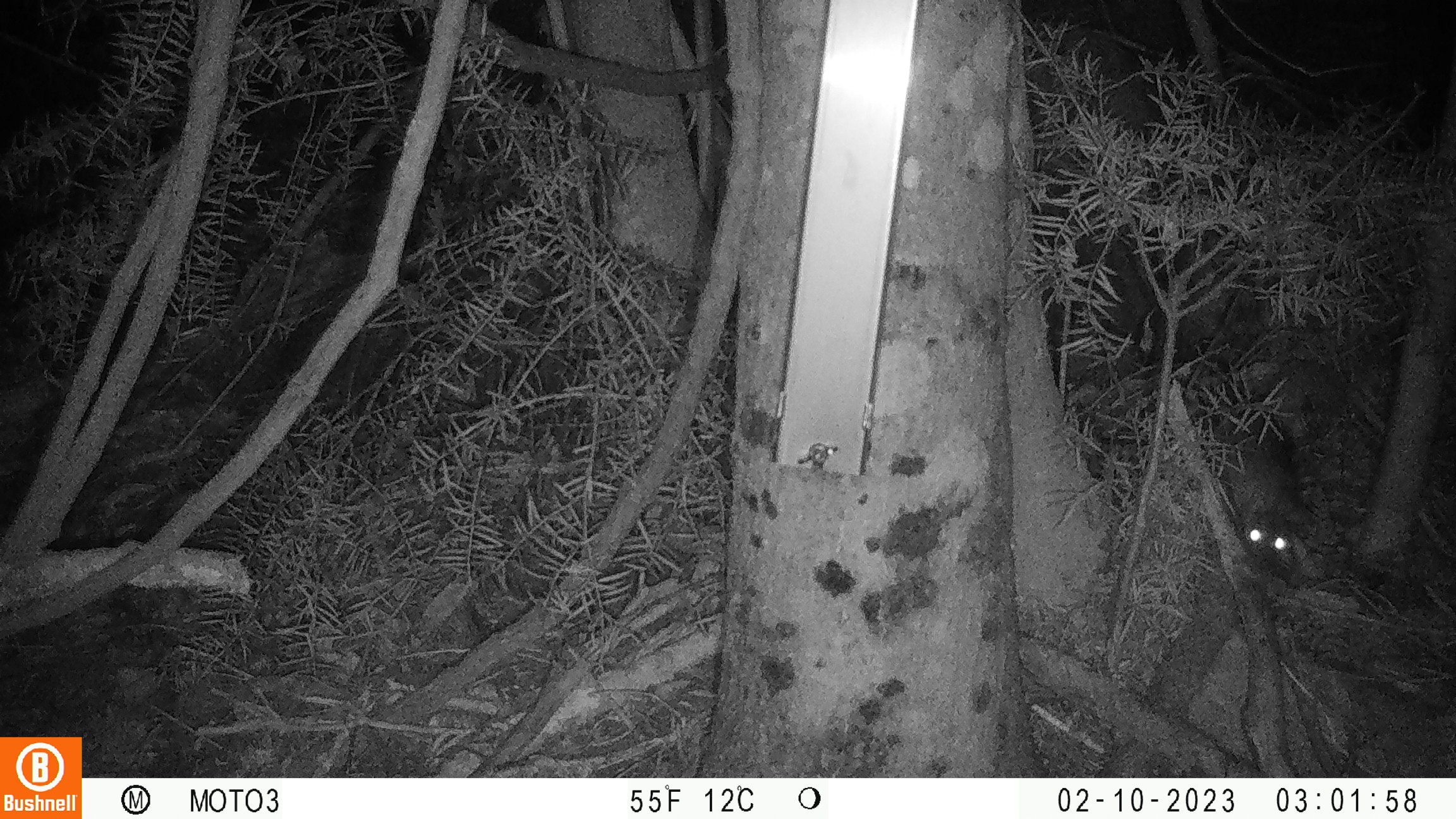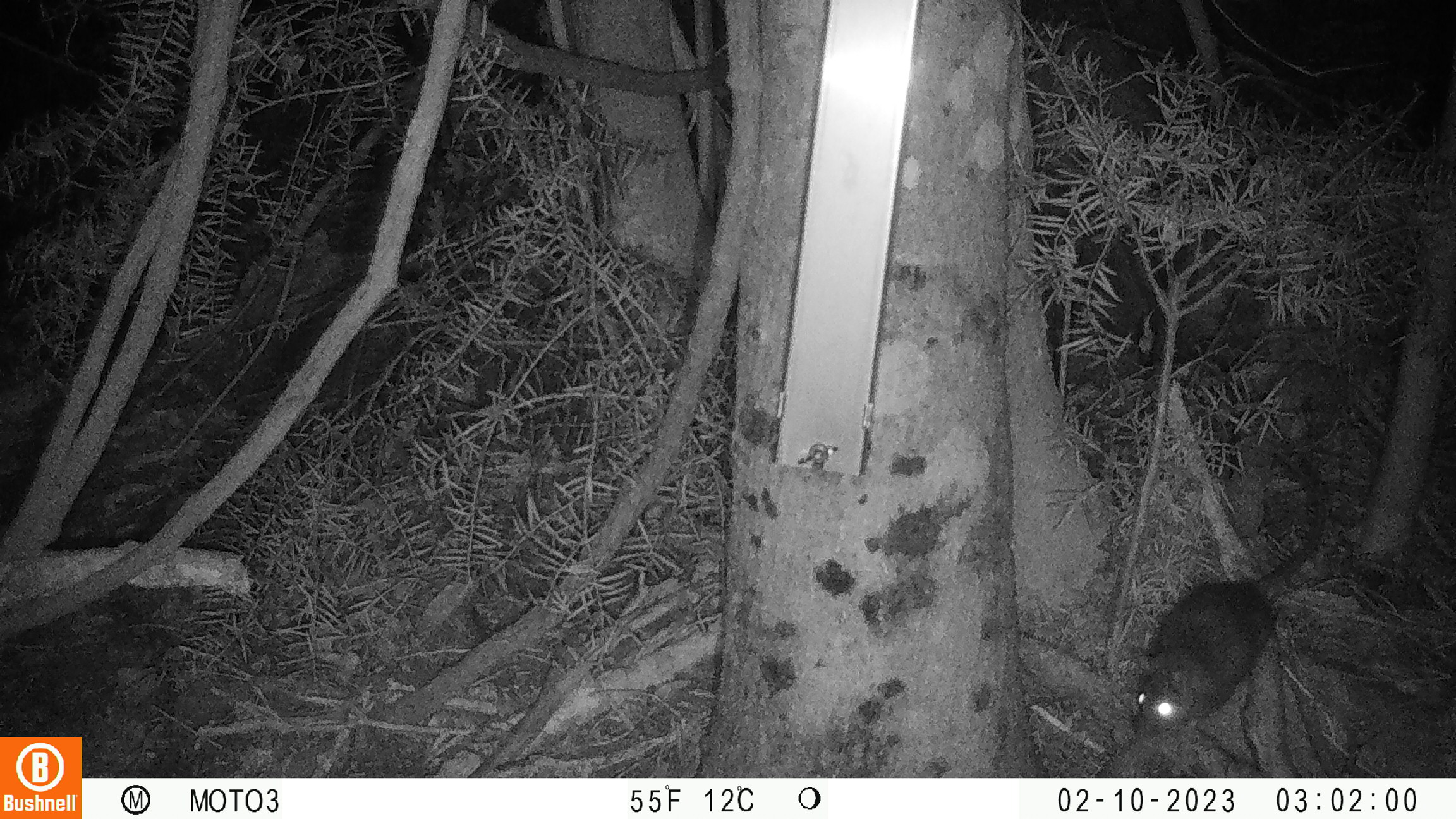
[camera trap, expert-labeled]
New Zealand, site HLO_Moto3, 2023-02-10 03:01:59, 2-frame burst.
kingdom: Animalia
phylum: Chordata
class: Mammalia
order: Rodentia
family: Muridae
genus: Rattus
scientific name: Rattus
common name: rat